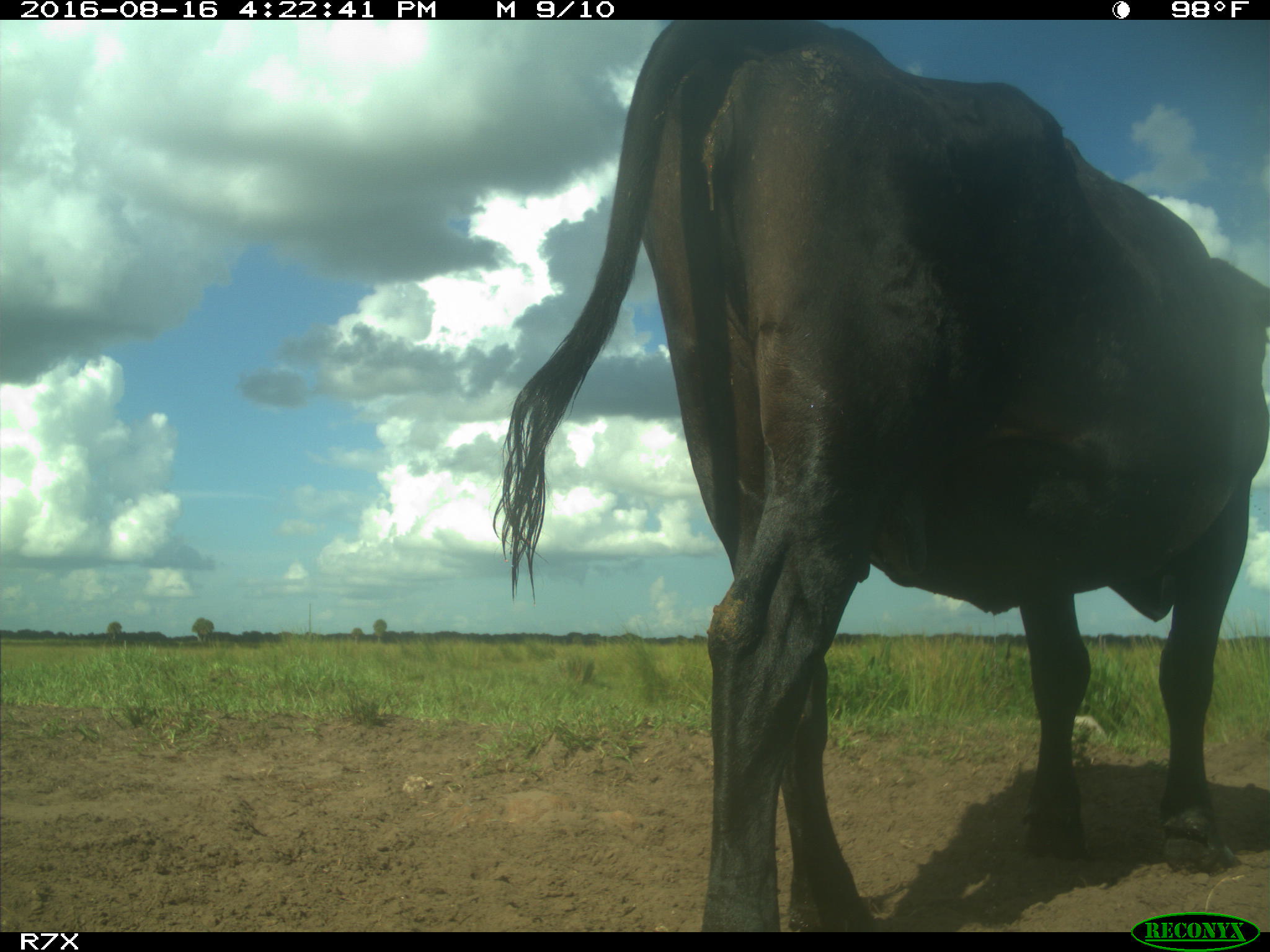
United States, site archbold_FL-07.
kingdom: Animalia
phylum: Chordata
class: Mammalia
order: Artiodactyla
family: Bovidae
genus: Bos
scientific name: Bos taurus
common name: domestic cow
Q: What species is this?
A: Bos taurus (domestic cow).